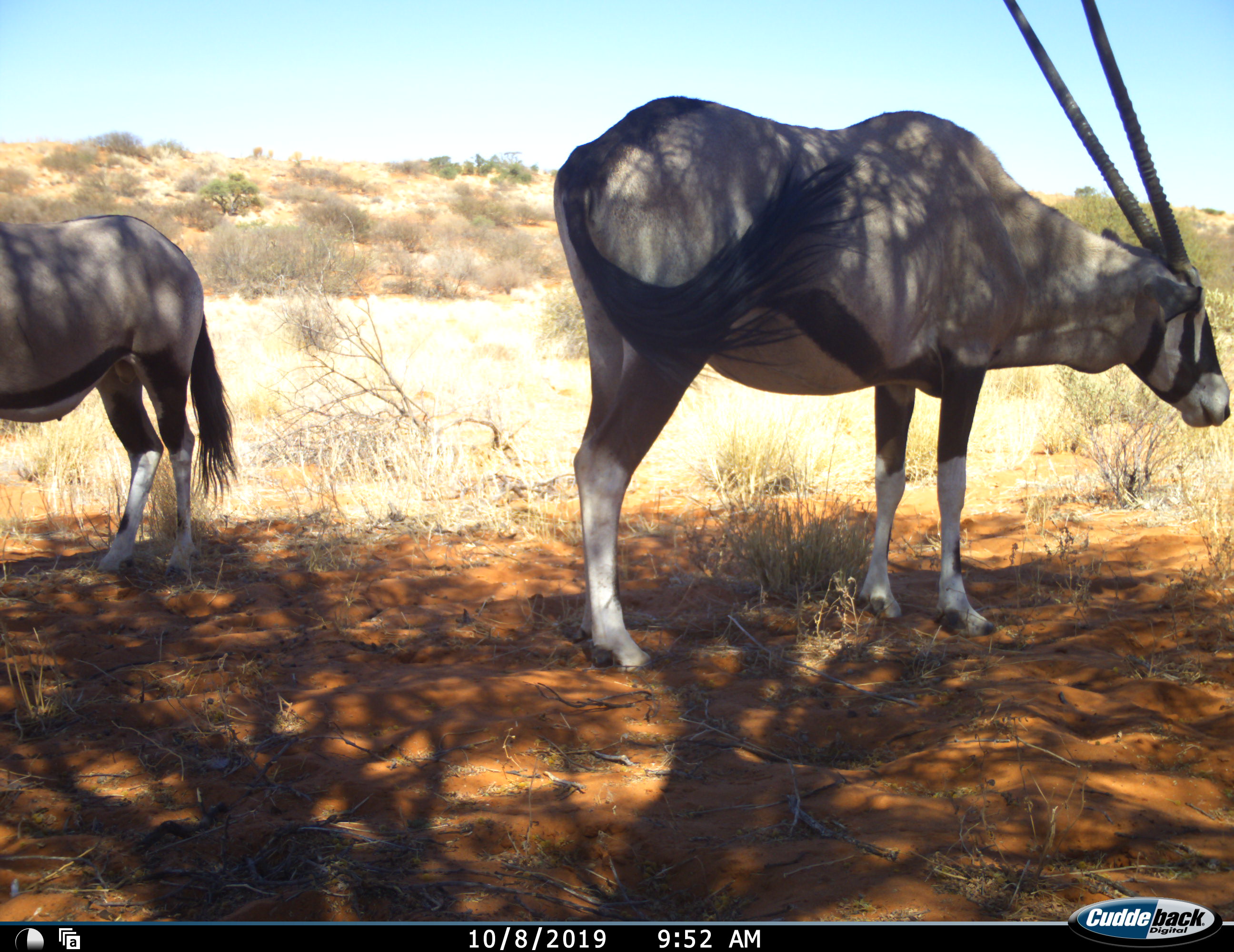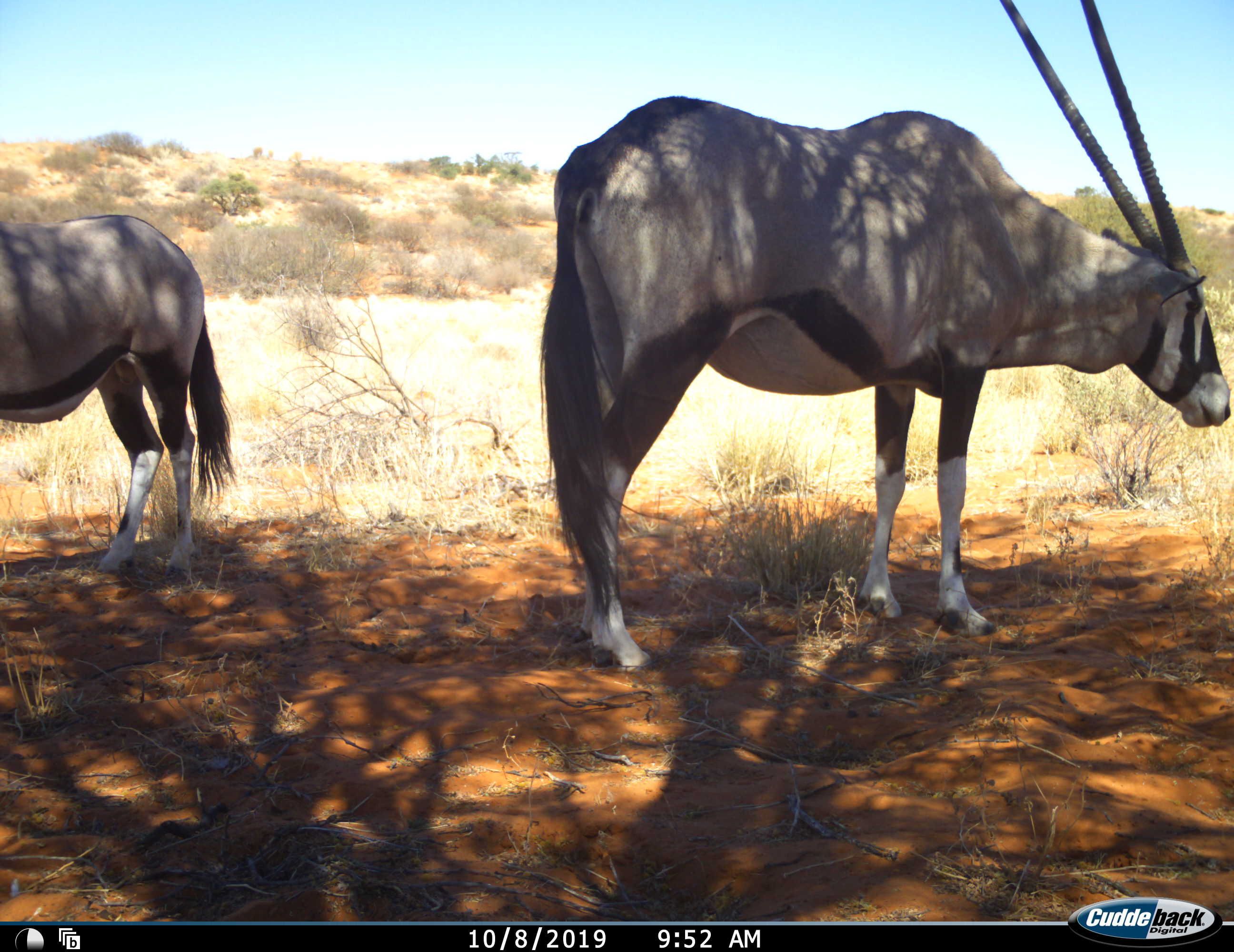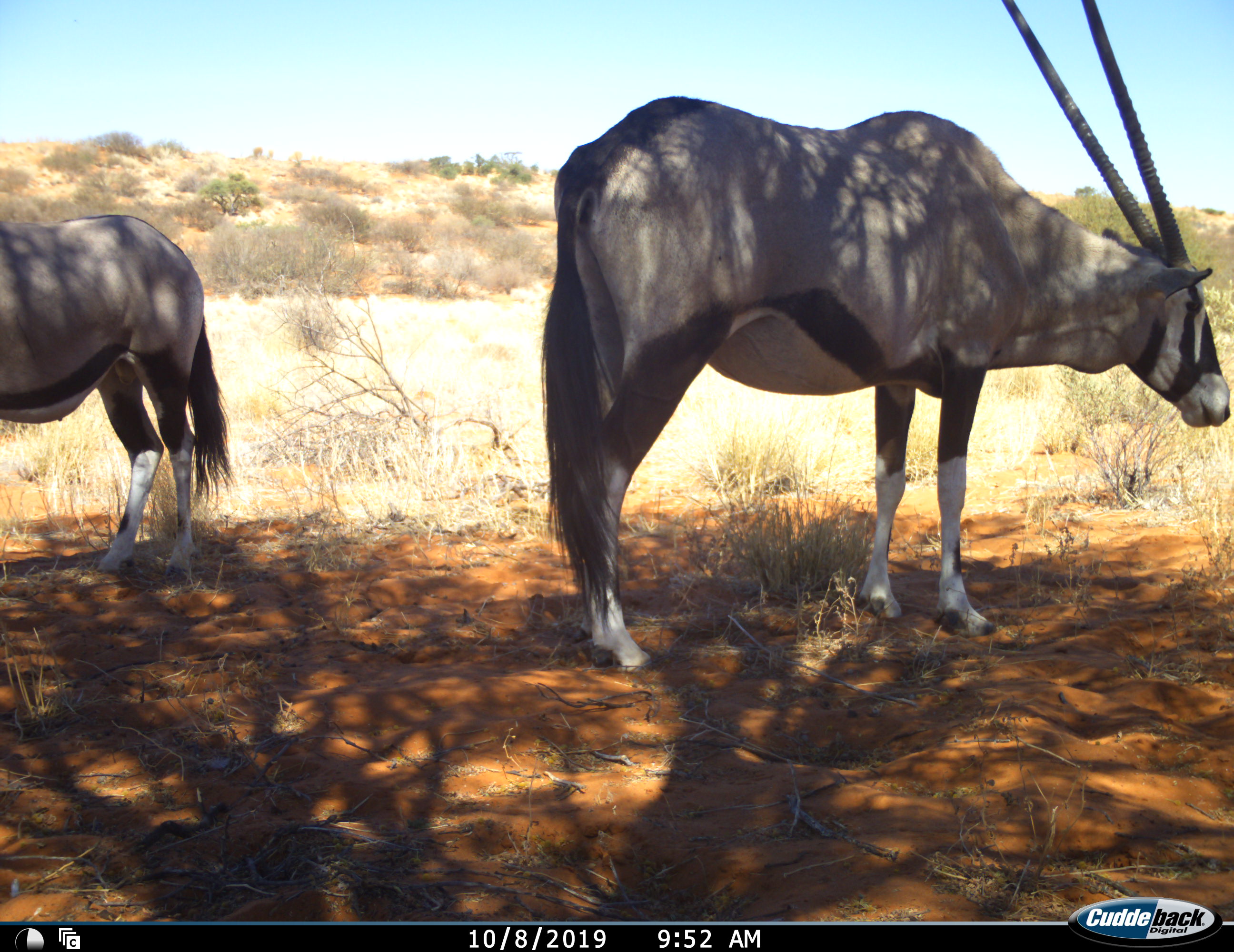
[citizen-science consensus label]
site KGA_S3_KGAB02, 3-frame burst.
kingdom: Animalia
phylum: Chordata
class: Mammalia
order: Artiodactyla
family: Bovidae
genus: Oryx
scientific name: Oryx gazella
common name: gemsbok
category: oryx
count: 2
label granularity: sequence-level